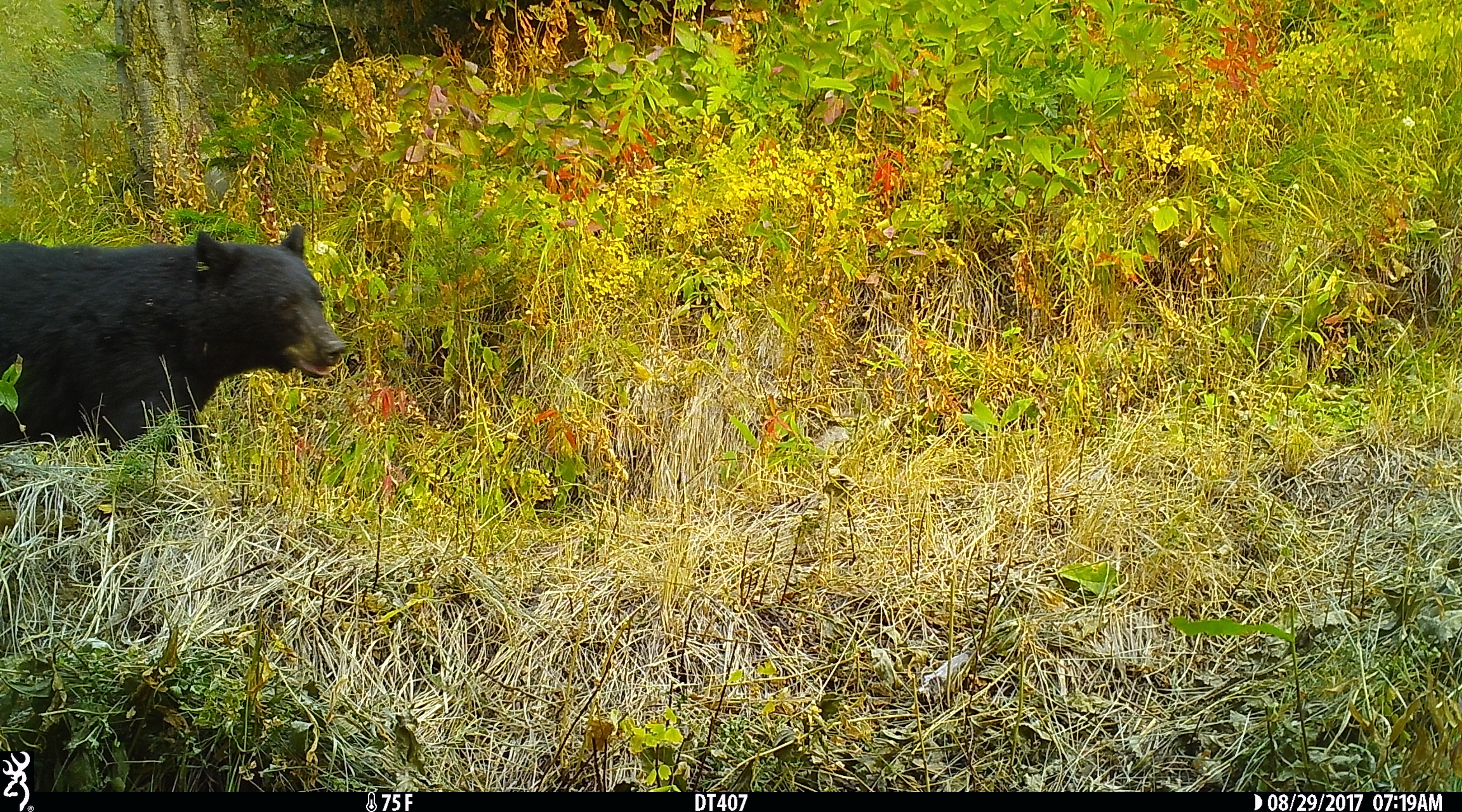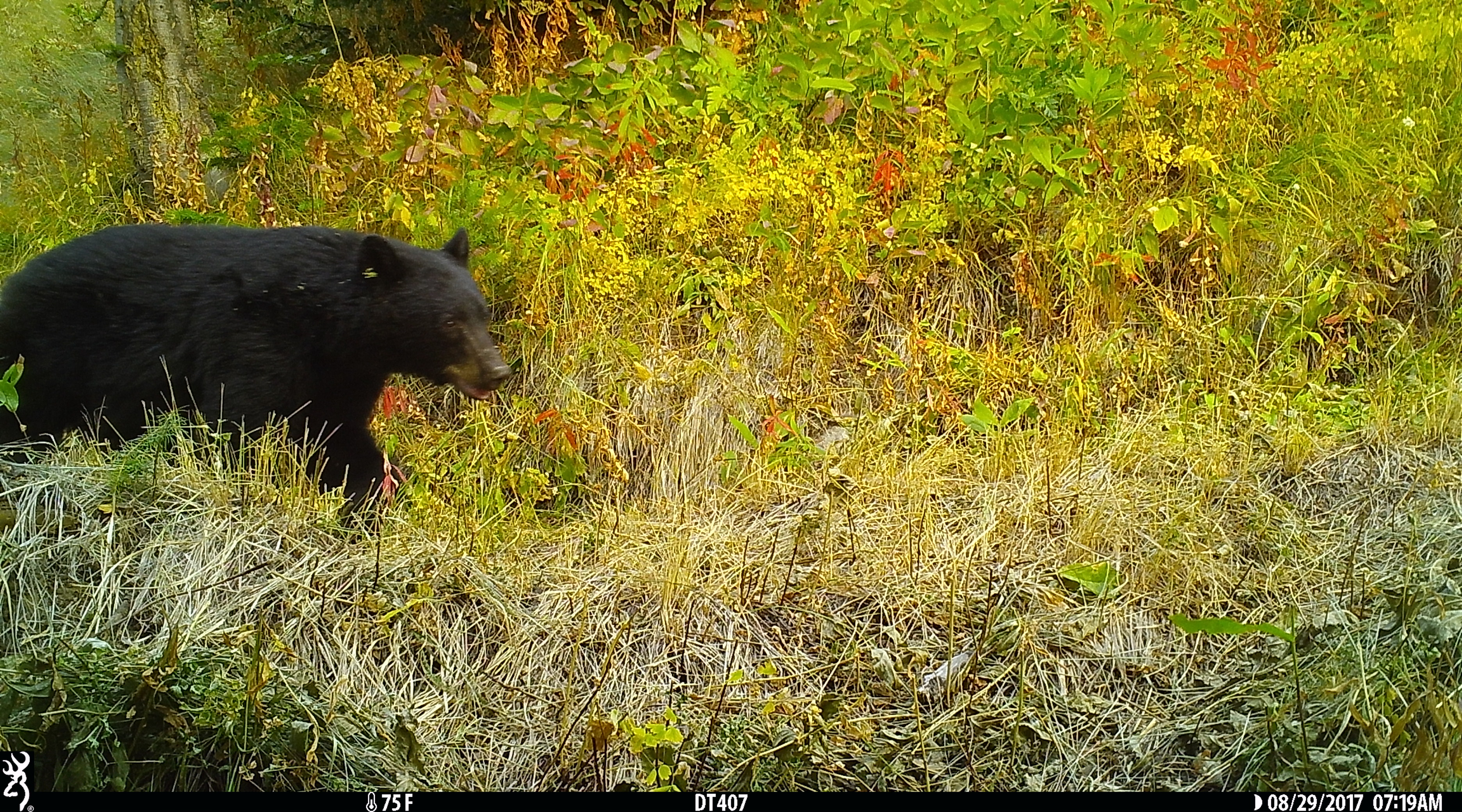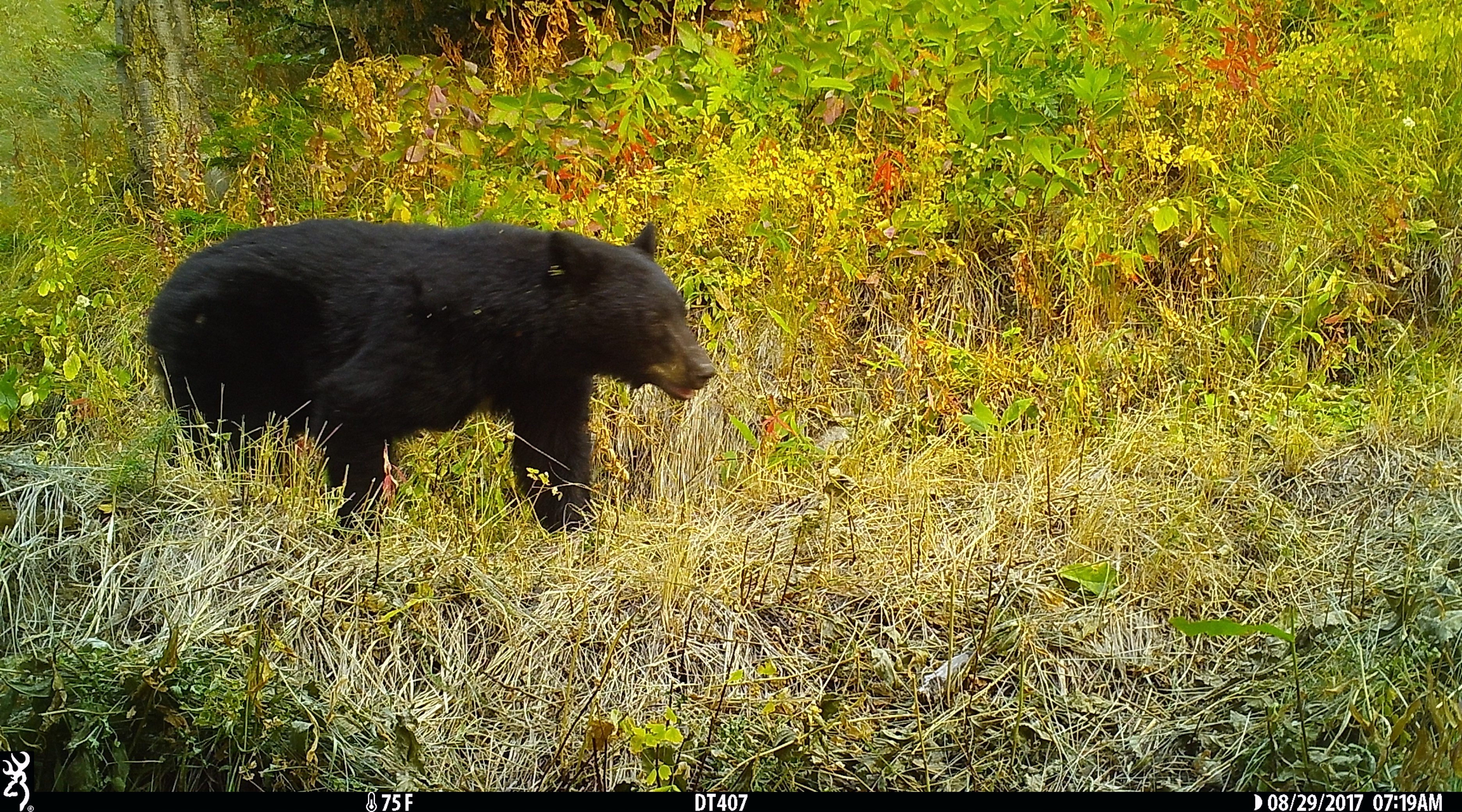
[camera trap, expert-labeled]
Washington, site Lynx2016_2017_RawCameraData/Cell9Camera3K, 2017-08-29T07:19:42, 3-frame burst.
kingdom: Animalia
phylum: Chordata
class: Mammalia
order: Carnivora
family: Ursidae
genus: Ursus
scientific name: Ursus americanus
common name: american black bear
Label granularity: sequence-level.